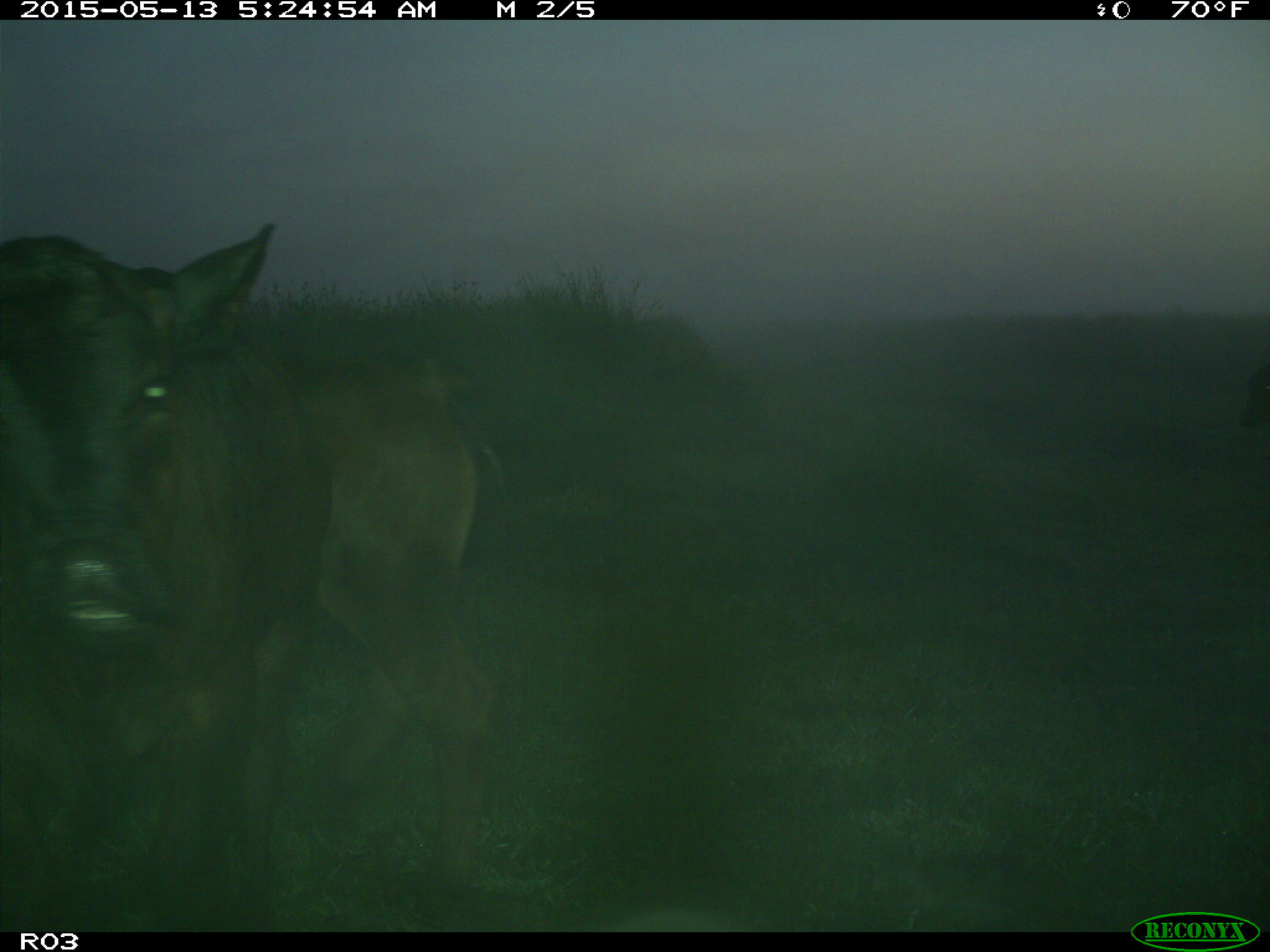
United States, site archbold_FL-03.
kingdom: Animalia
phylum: Chordata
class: Mammalia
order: Artiodactyla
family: Bovidae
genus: Bos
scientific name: Bos taurus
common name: domestic cow